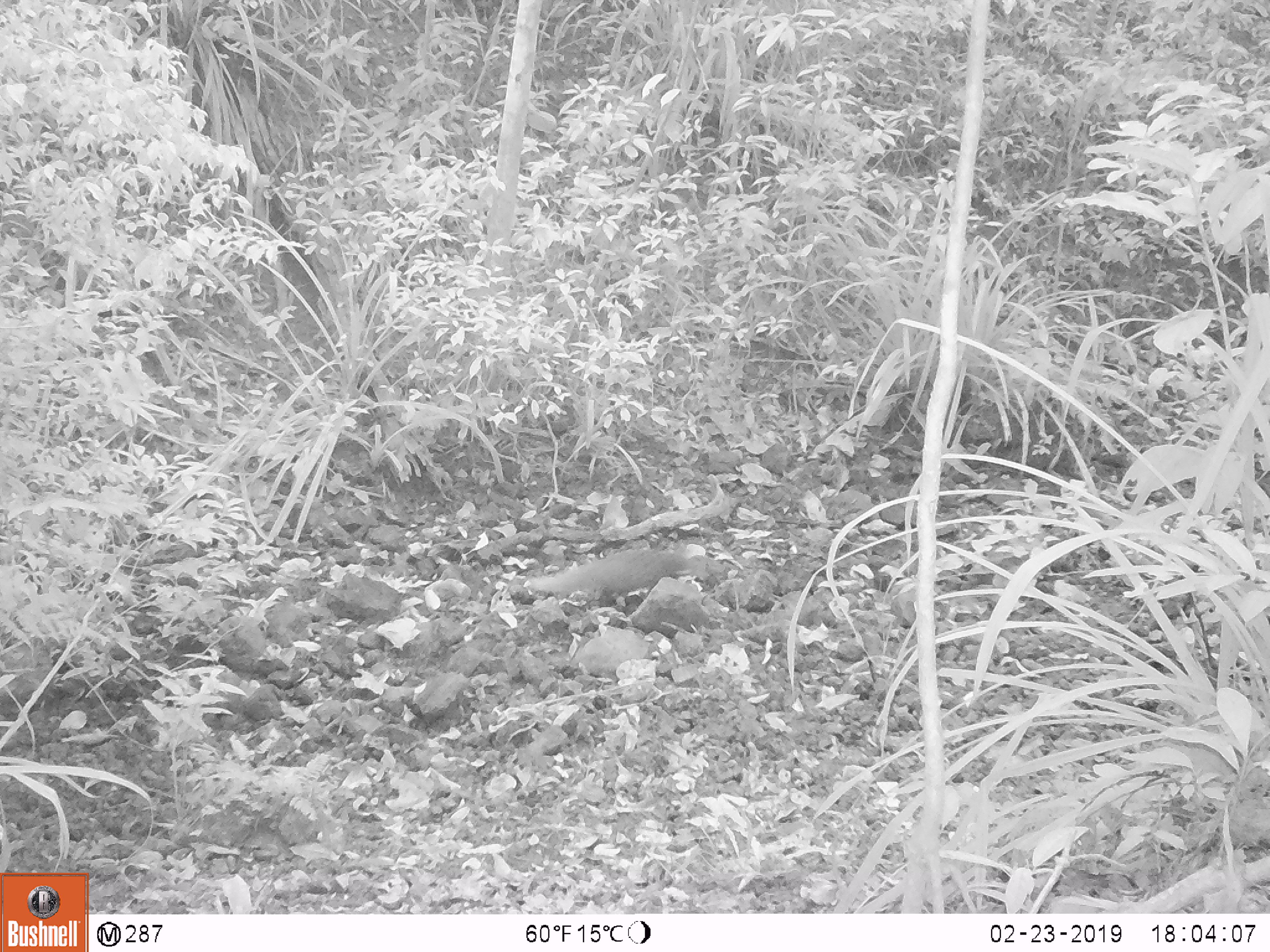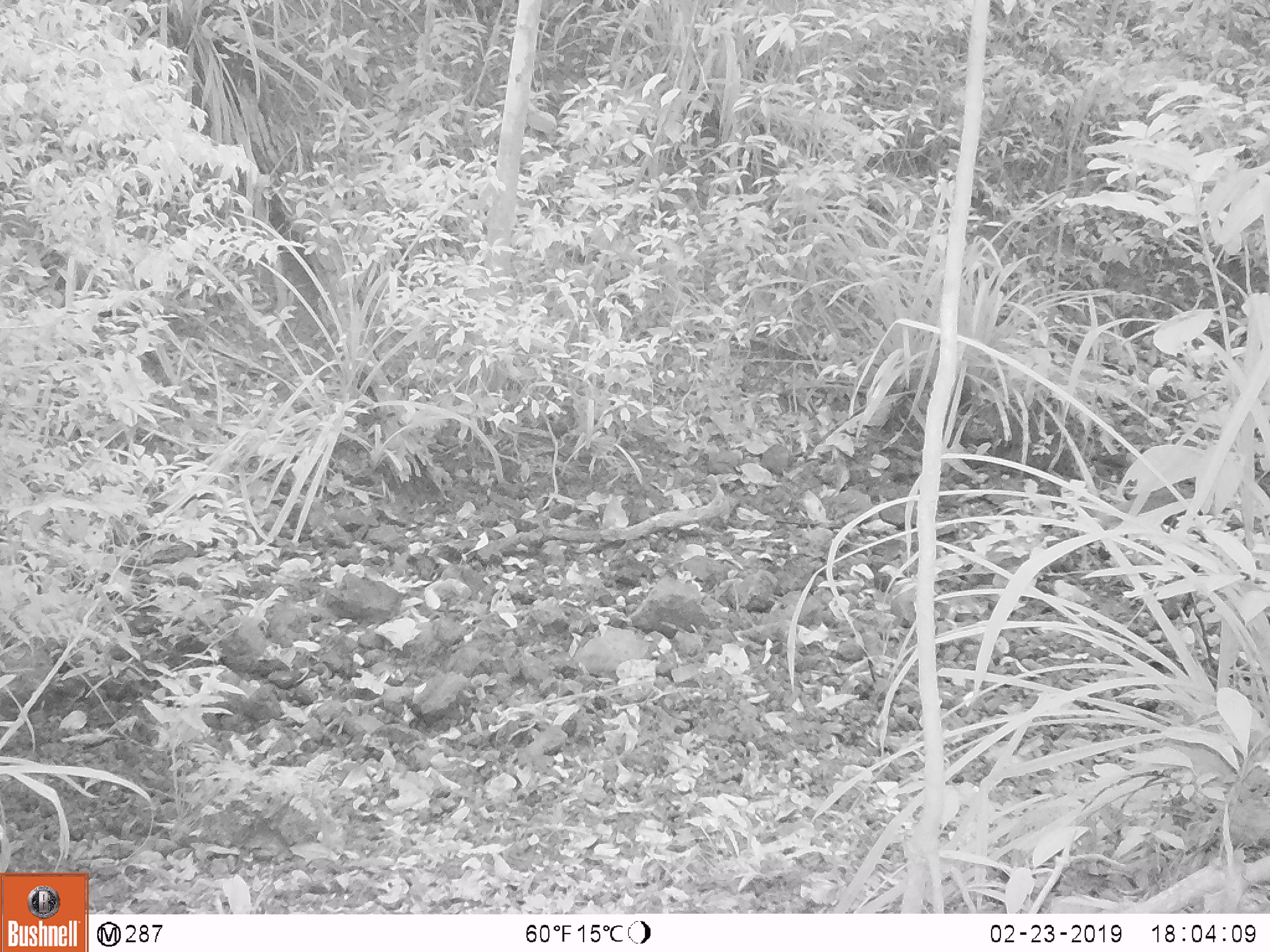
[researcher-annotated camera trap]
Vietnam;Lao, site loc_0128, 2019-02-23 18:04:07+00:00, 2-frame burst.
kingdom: Animalia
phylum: Chordata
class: Mammalia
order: Carnivora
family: Herpestidae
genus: Urva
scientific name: Urva urva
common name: crab-eating mongoose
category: crab eating mongoose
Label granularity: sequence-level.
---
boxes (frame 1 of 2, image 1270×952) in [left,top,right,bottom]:
crab eating mongoose: [523,549,726,593]